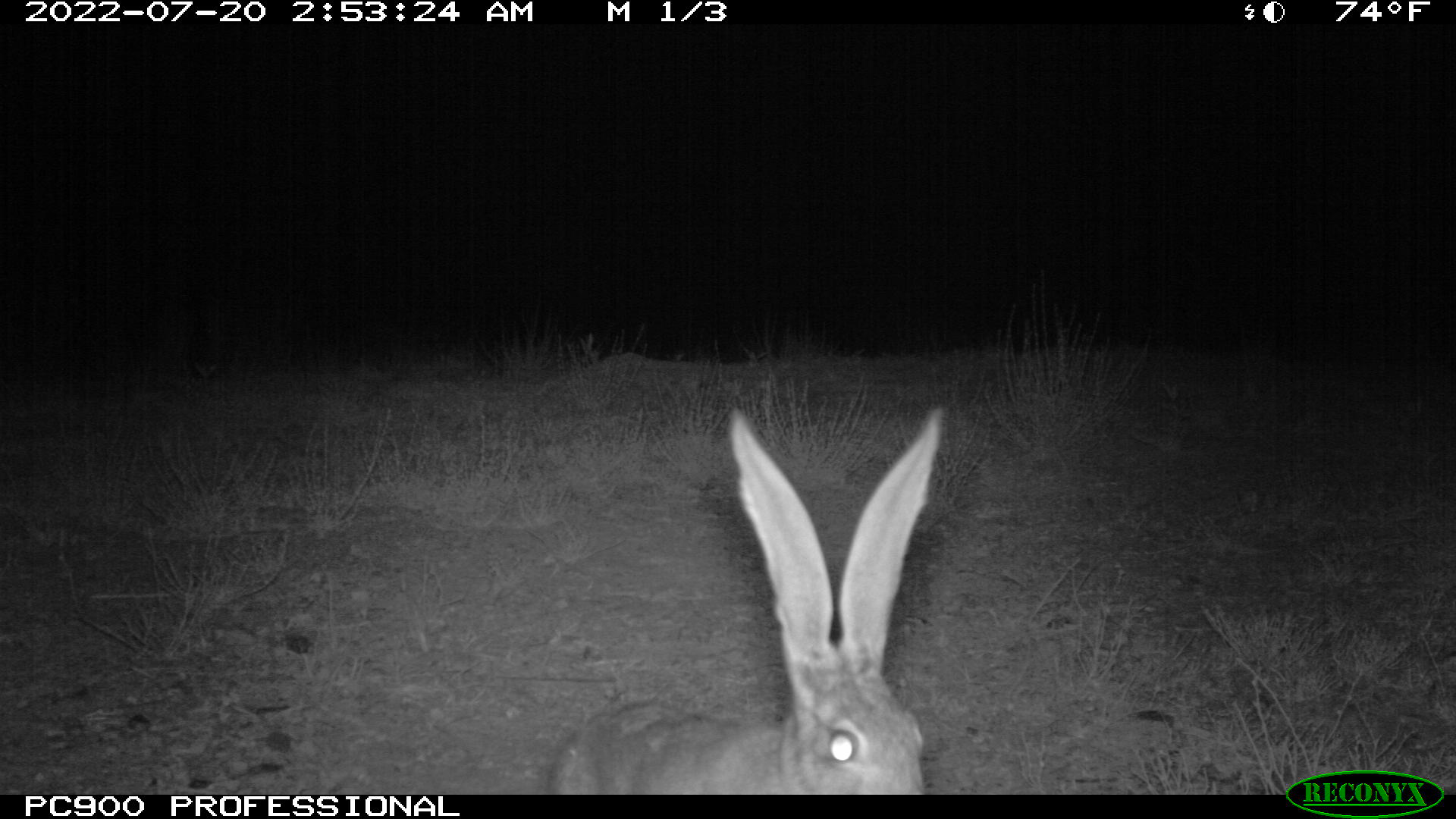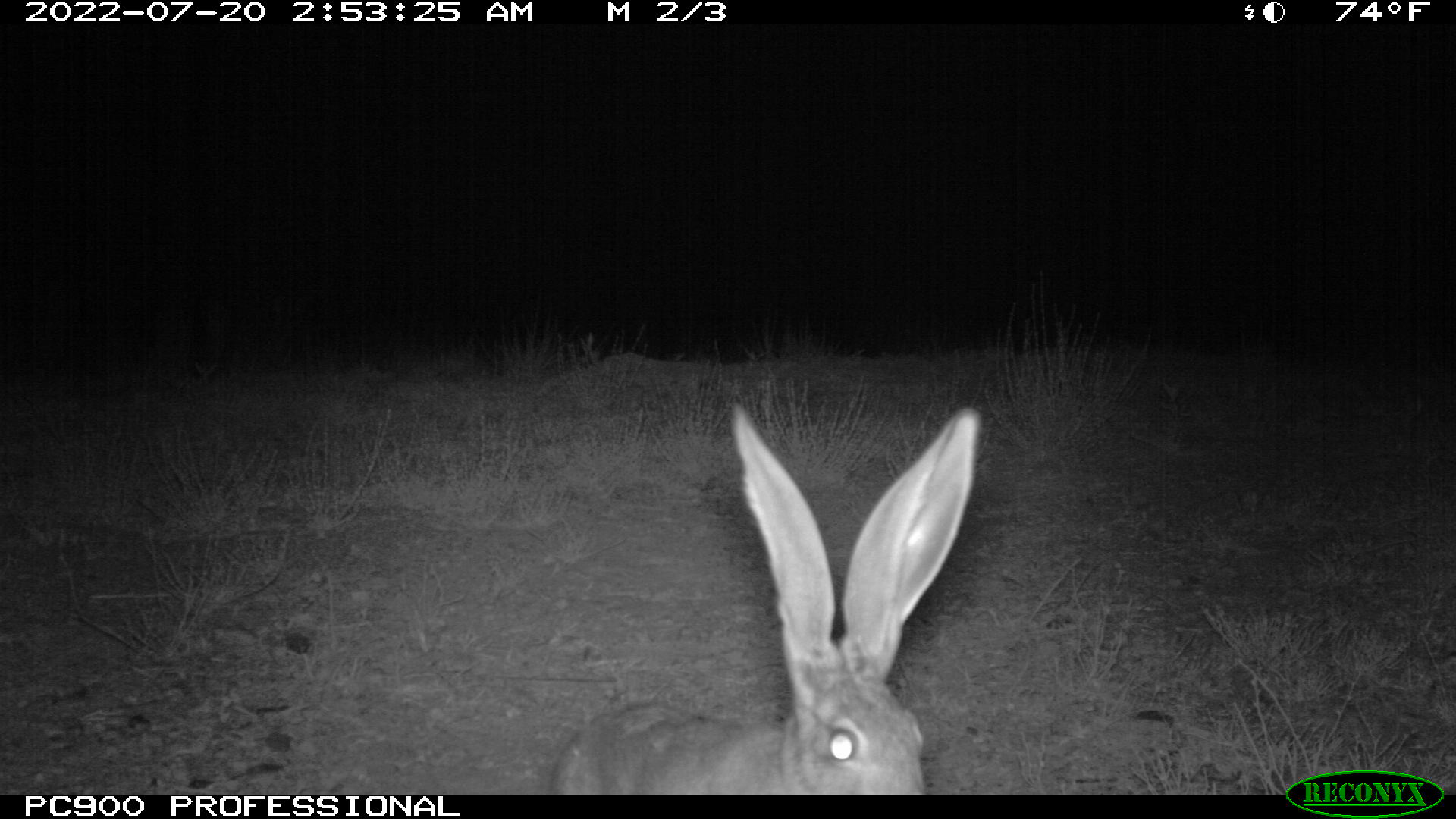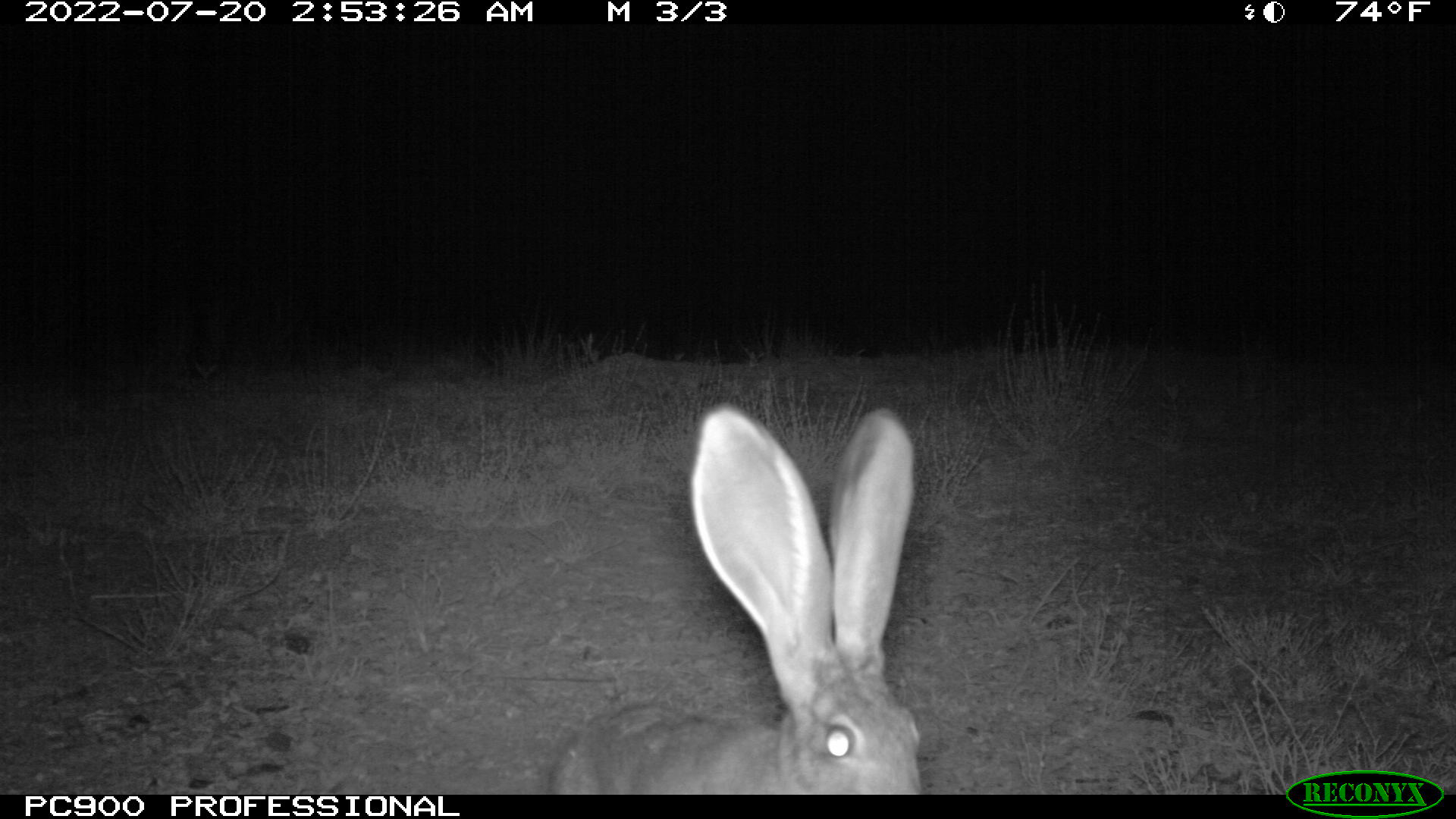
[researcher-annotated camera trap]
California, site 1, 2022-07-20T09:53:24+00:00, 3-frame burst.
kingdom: Animalia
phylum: Chordata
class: Mammalia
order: Lagomorpha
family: Leporidae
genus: Lepus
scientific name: Lepus californicus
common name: black-tailed jackrabbit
Black-tailed jackrabbit (Lepus californicus).